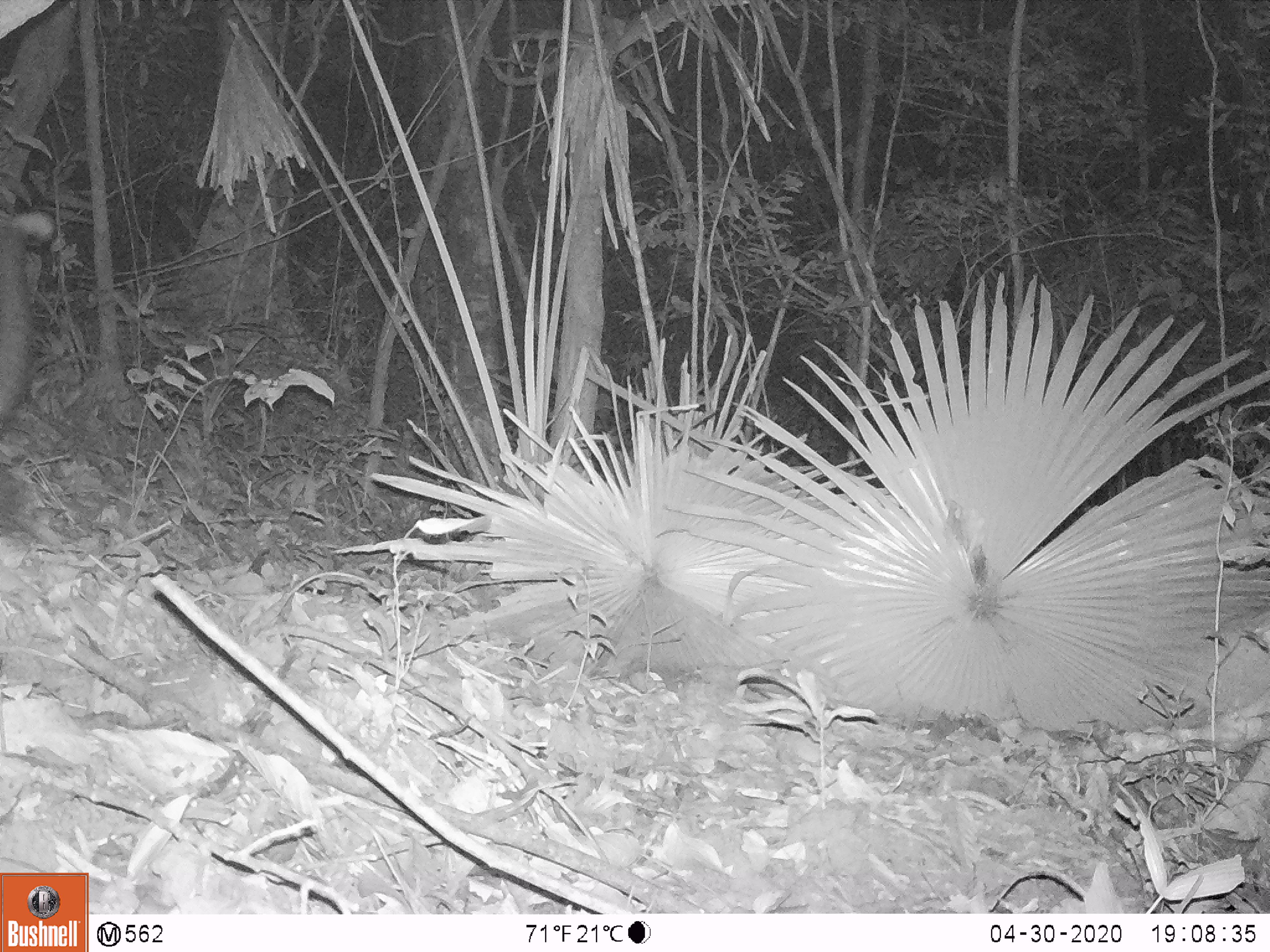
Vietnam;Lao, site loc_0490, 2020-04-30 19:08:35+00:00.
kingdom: Animalia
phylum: Chordata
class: Mammalia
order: Carnivora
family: Mustelidae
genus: Melogale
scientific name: Melogale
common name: ferret badger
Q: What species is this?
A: Ferret badger (Melogale).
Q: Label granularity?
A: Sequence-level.